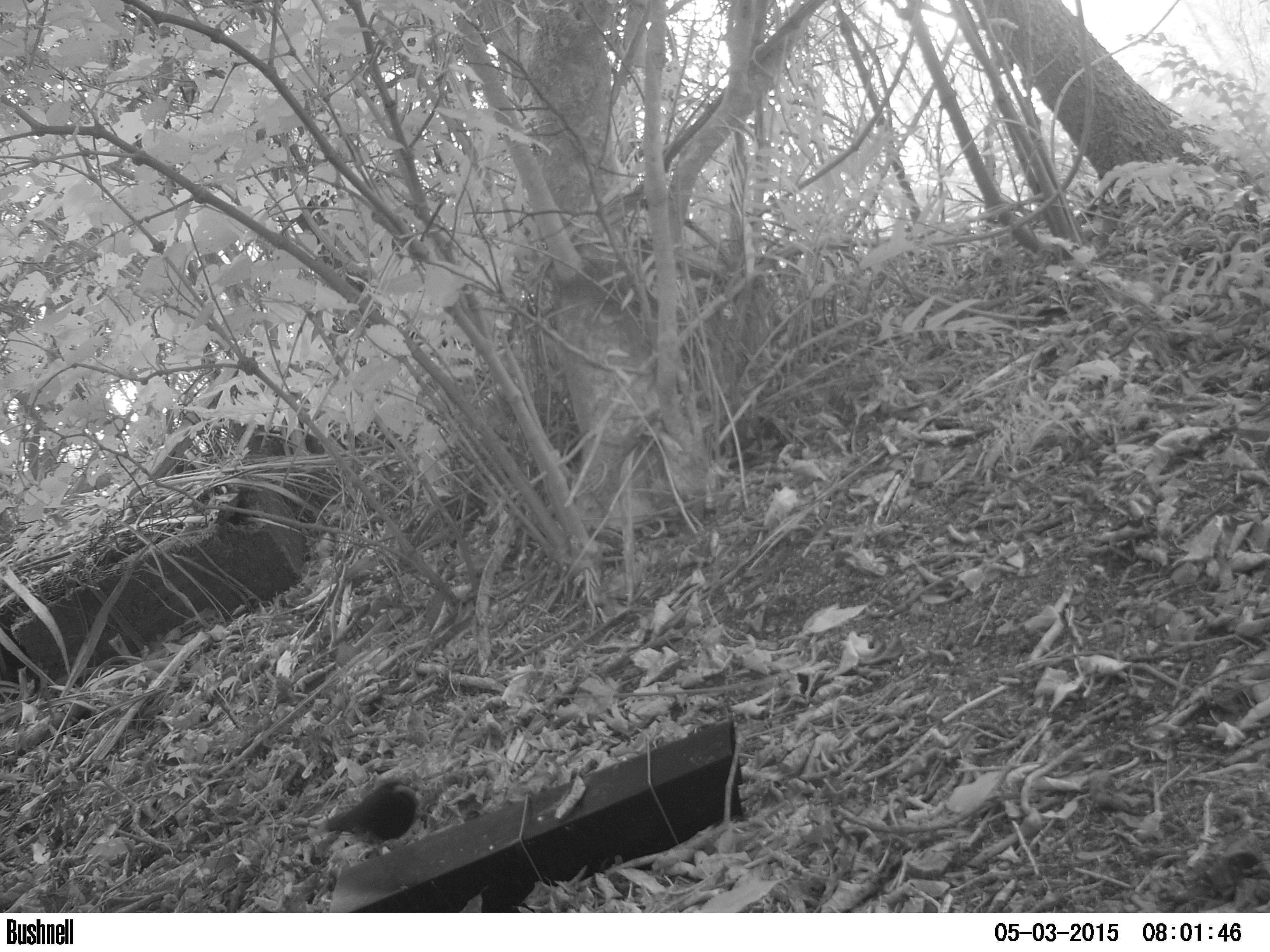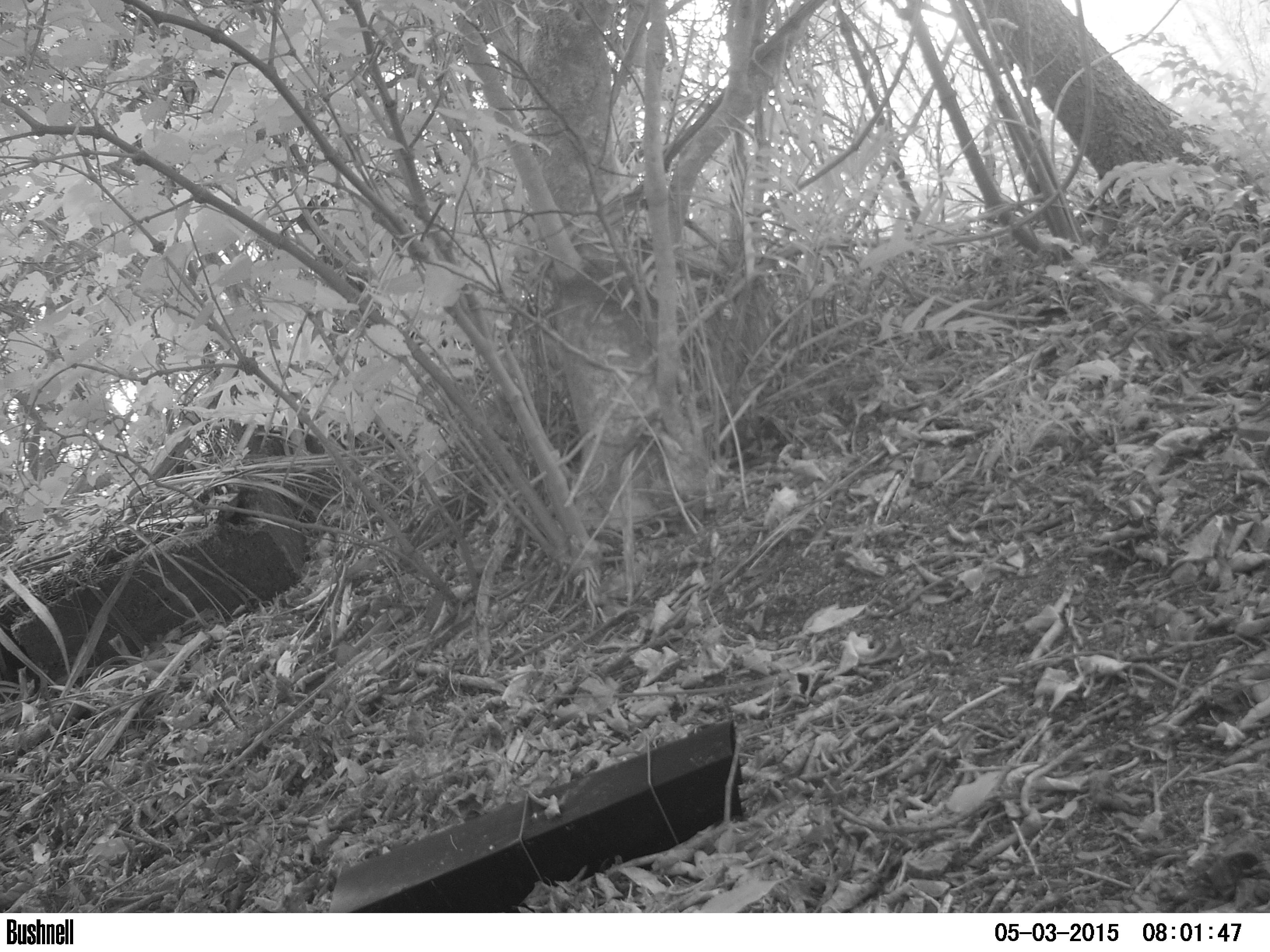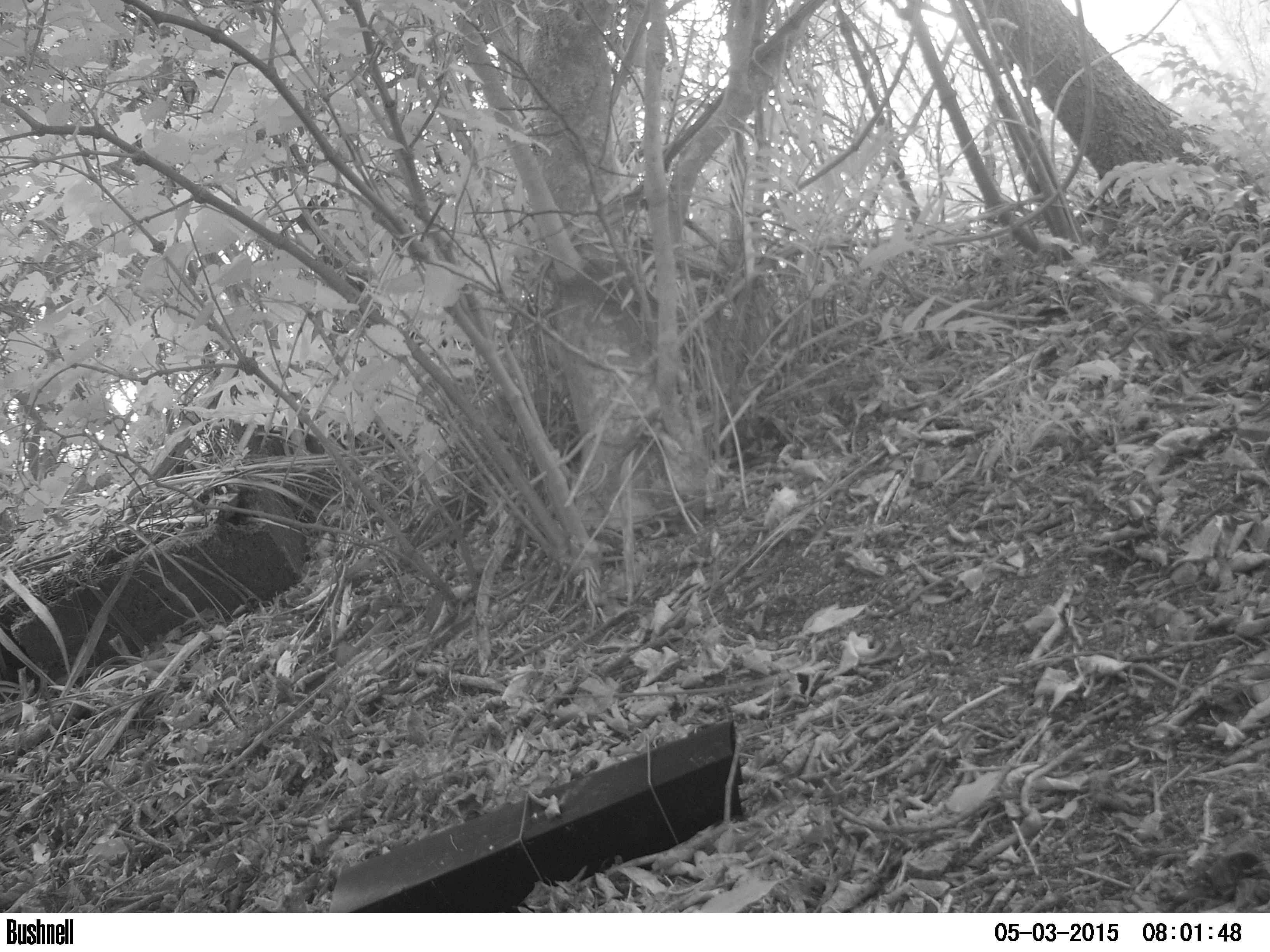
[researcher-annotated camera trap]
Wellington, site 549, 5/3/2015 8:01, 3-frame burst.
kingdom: Animalia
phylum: Chordata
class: Aves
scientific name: Aves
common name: bird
Bird (Aves).